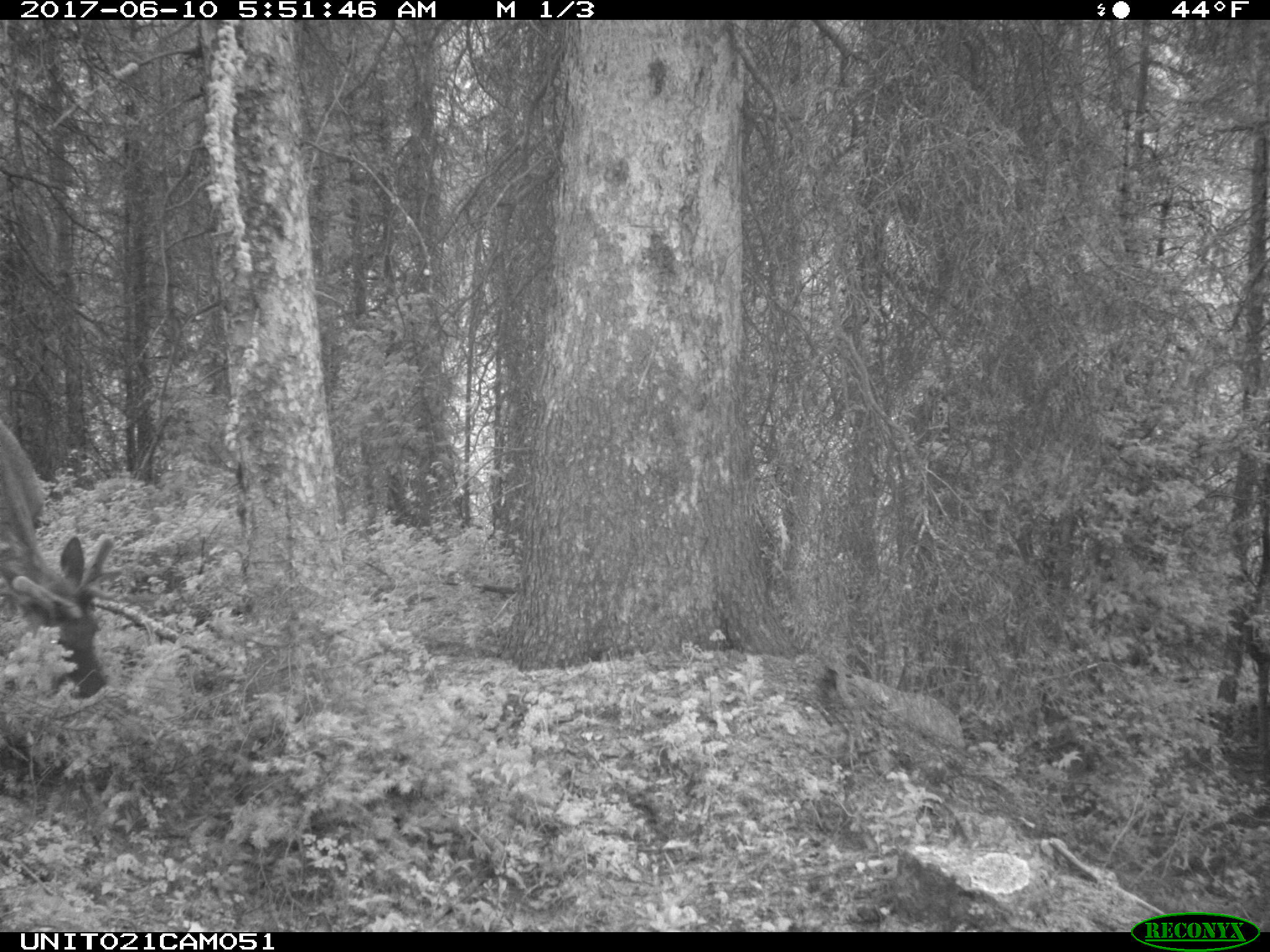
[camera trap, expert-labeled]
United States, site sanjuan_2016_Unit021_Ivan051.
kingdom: Animalia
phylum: Chordata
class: Mammalia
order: Artiodactyla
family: Cervidae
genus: Cervus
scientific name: Cervus elaphus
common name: red deer